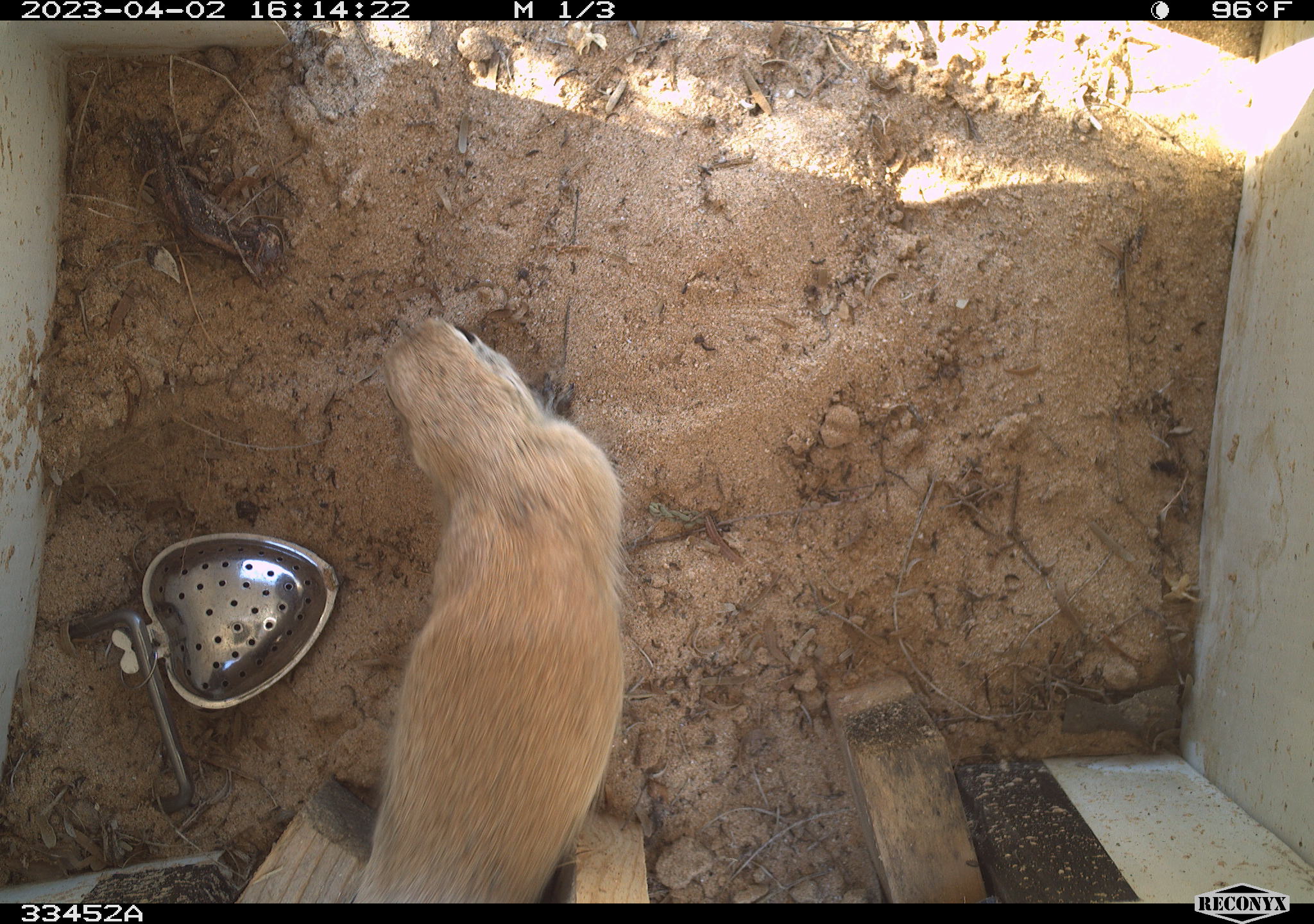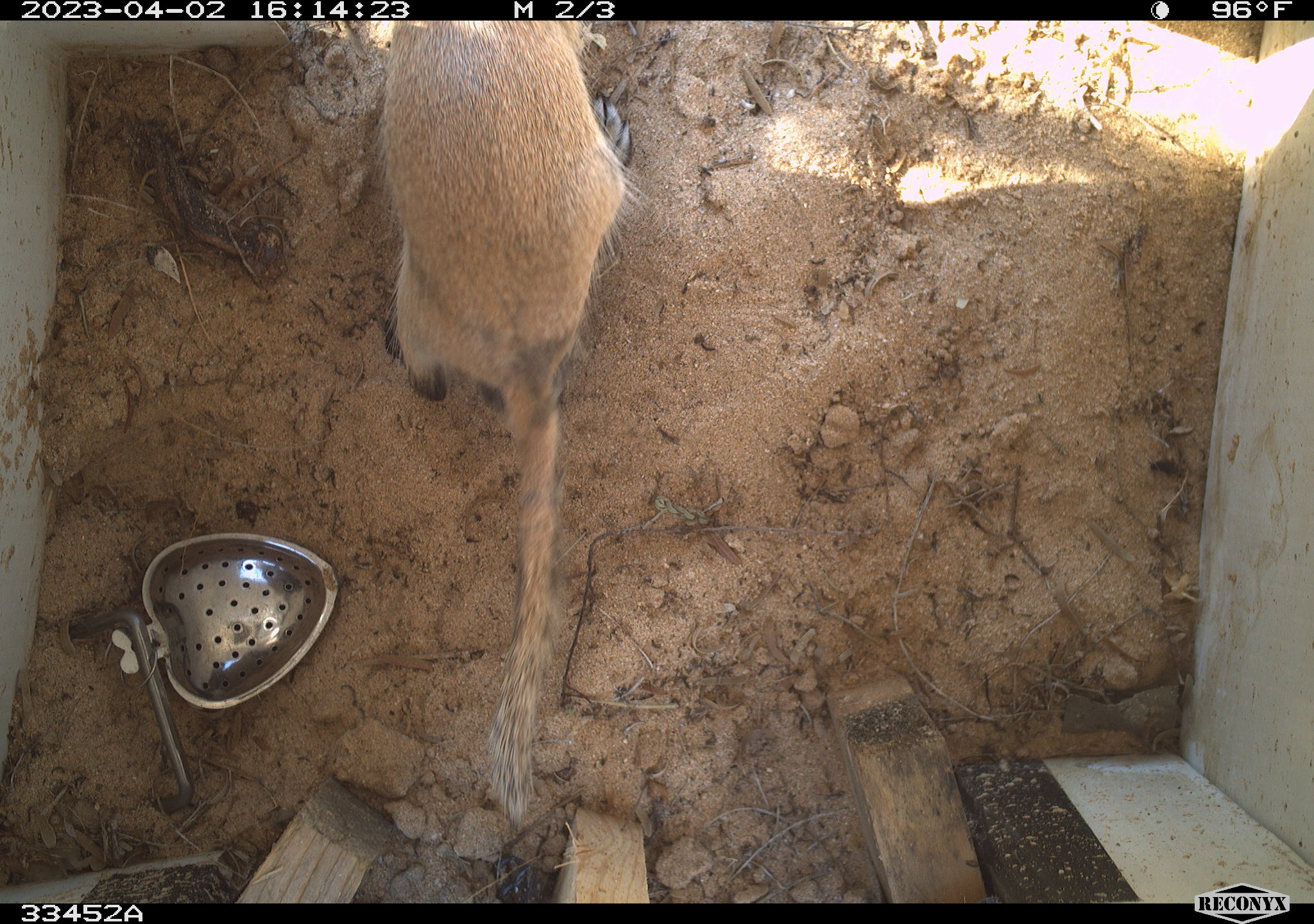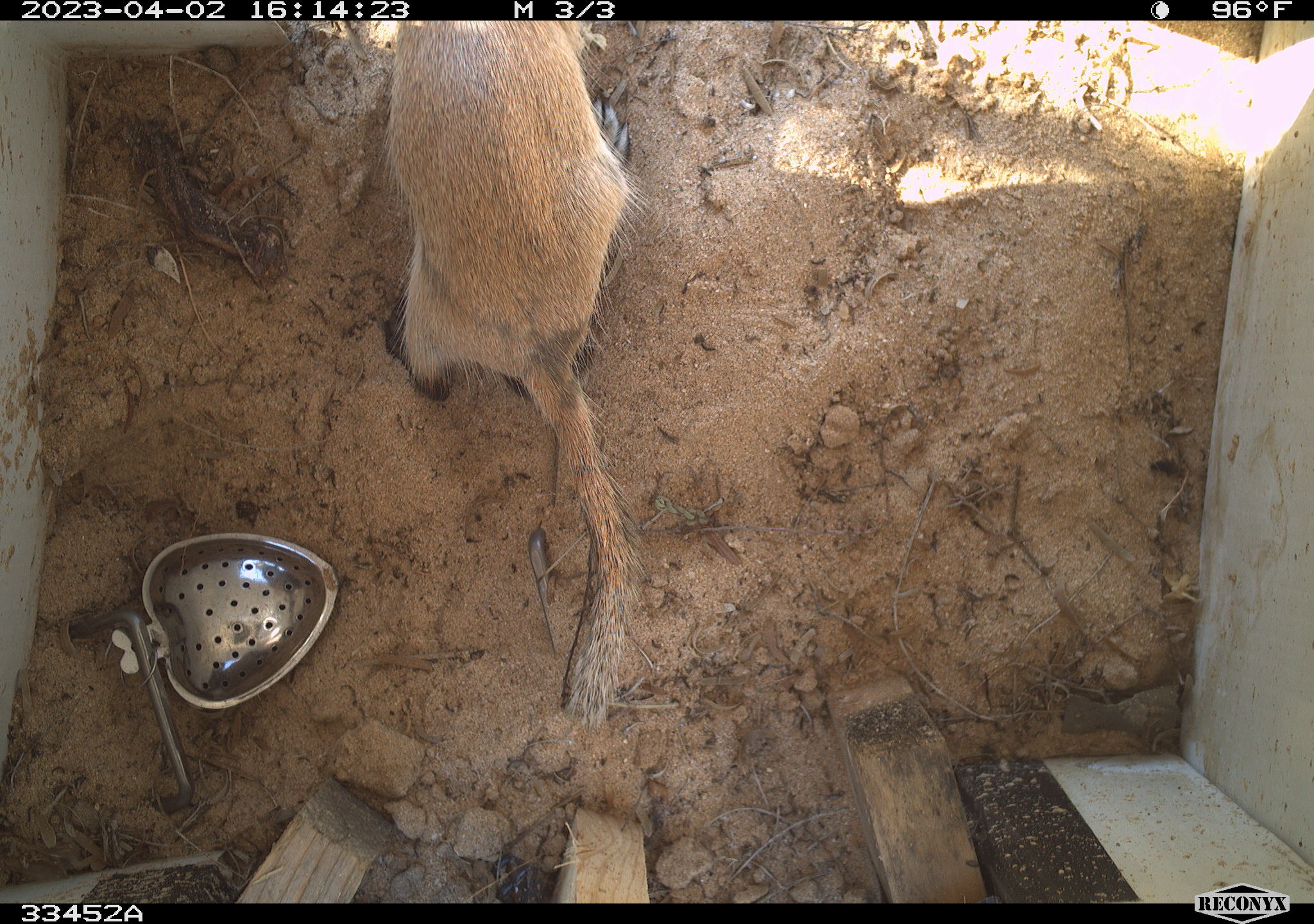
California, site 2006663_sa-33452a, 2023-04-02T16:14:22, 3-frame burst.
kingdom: Animalia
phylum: Chordata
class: Mammalia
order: Rodentia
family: Sciuridae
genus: Xerospermophilus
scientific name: Xerospermophilus tereticaudus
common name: round-tailed ground squirrel